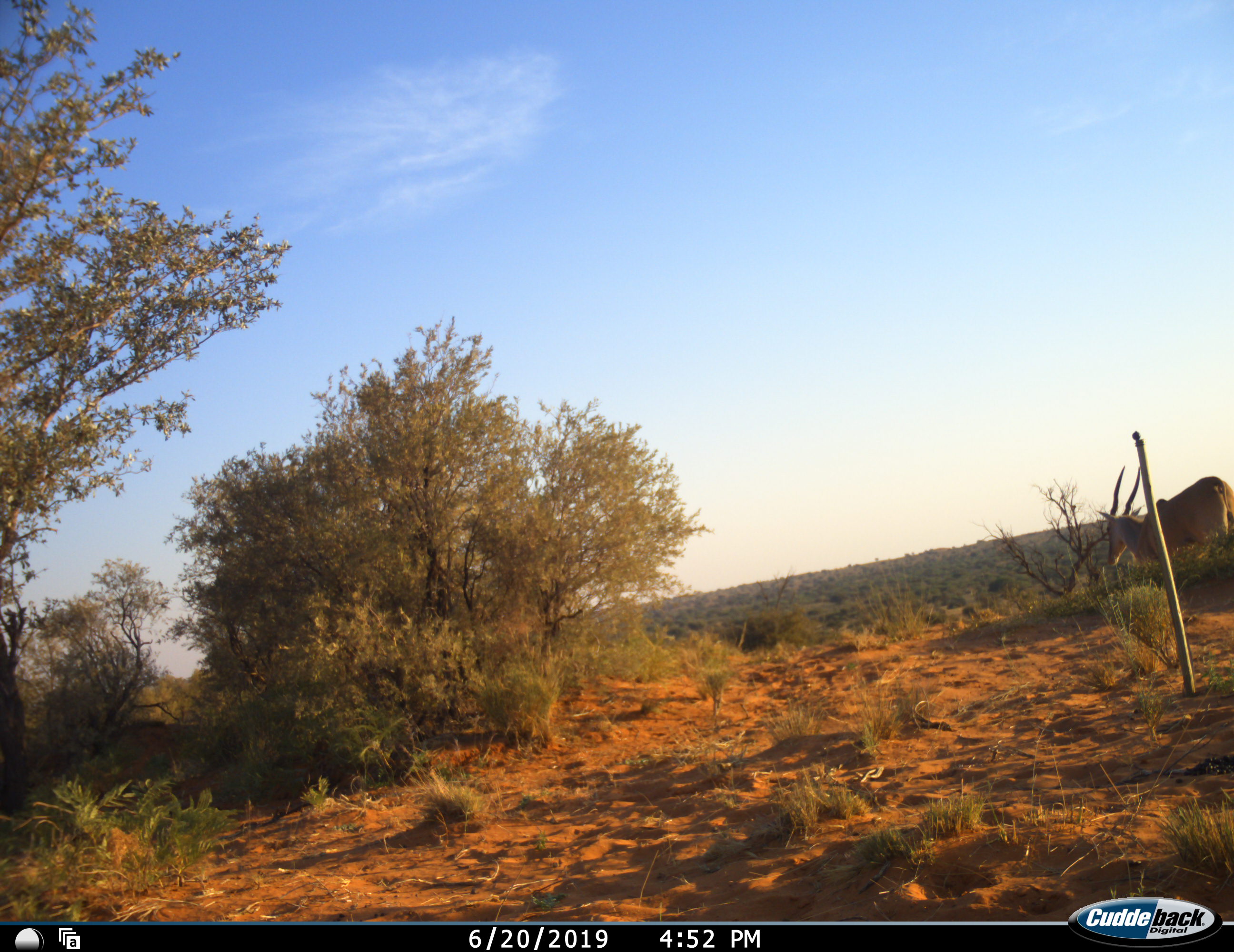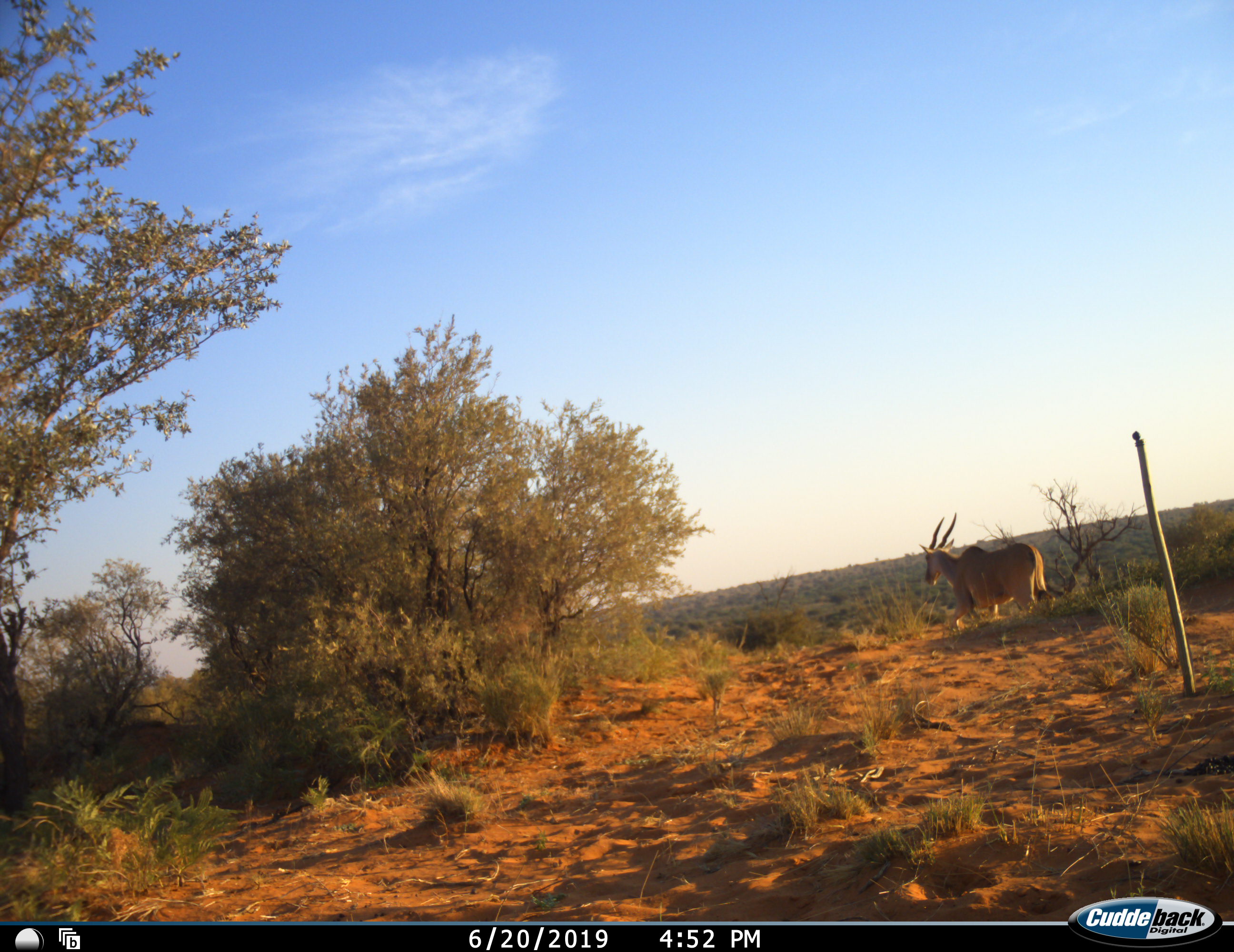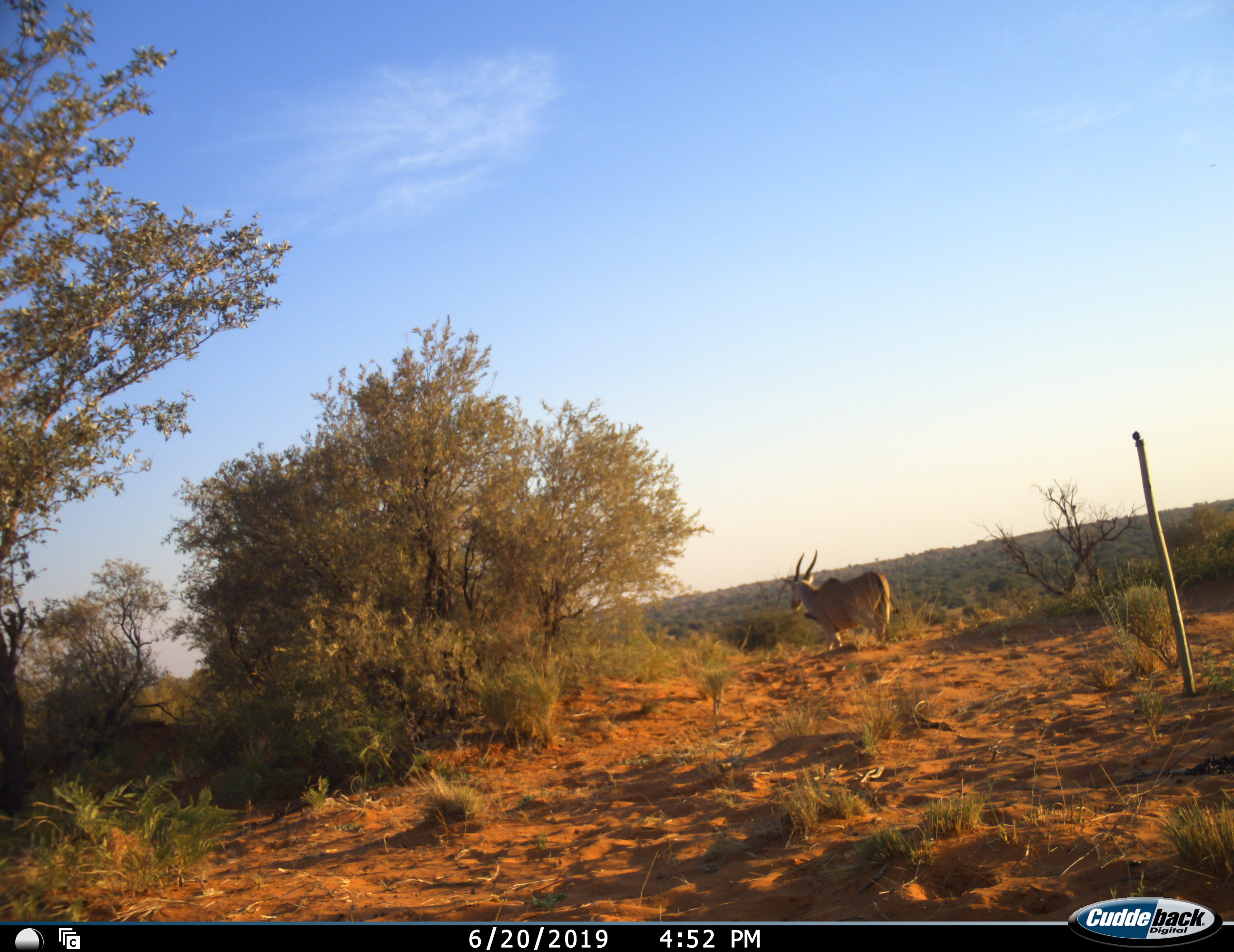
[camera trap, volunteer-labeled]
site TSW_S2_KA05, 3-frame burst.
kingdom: Animalia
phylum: Chordata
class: Mammalia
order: Artiodactyla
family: Bovidae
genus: Tragelaphus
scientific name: Tragelaphus oryx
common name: eland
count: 1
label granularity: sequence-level